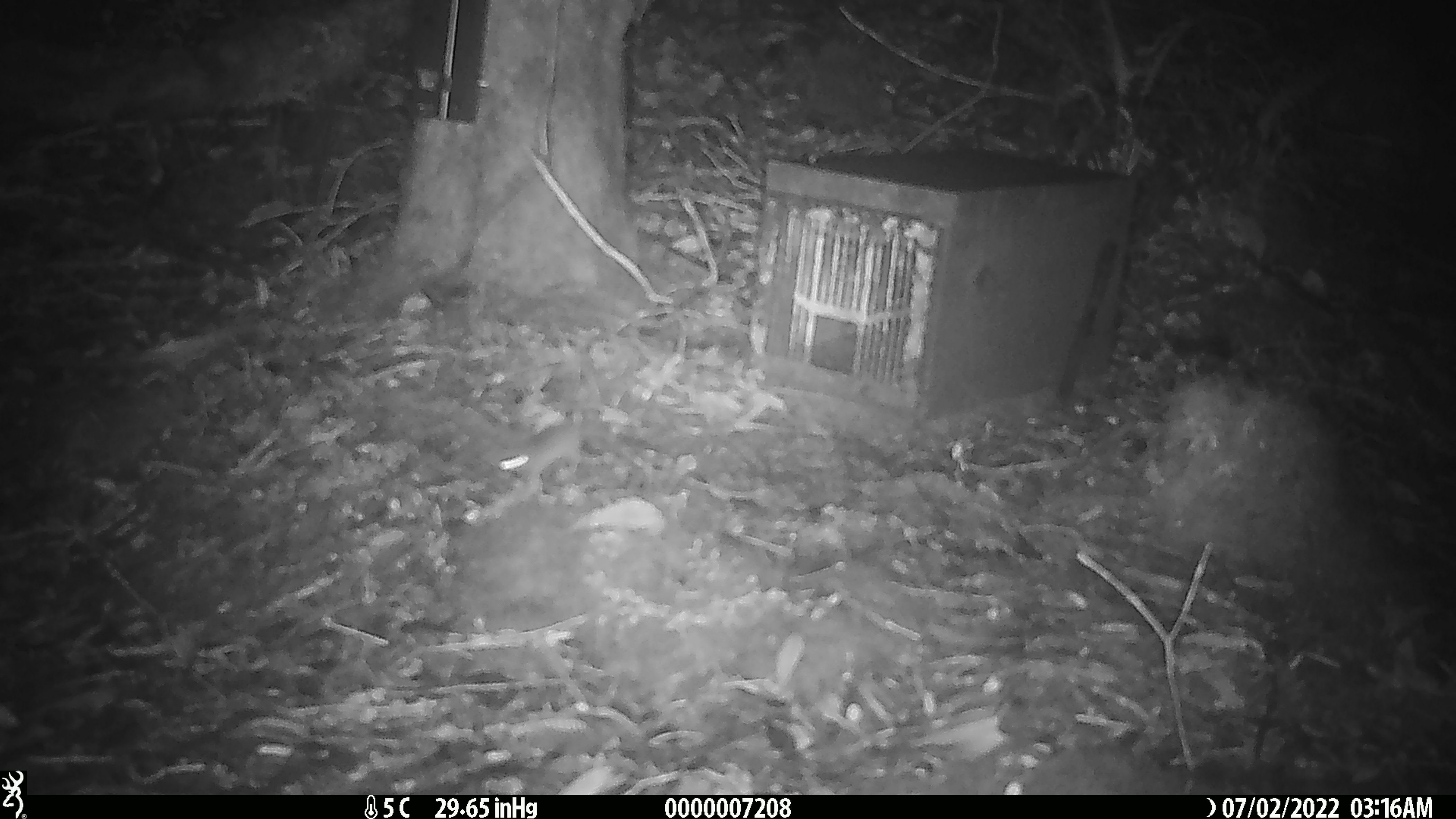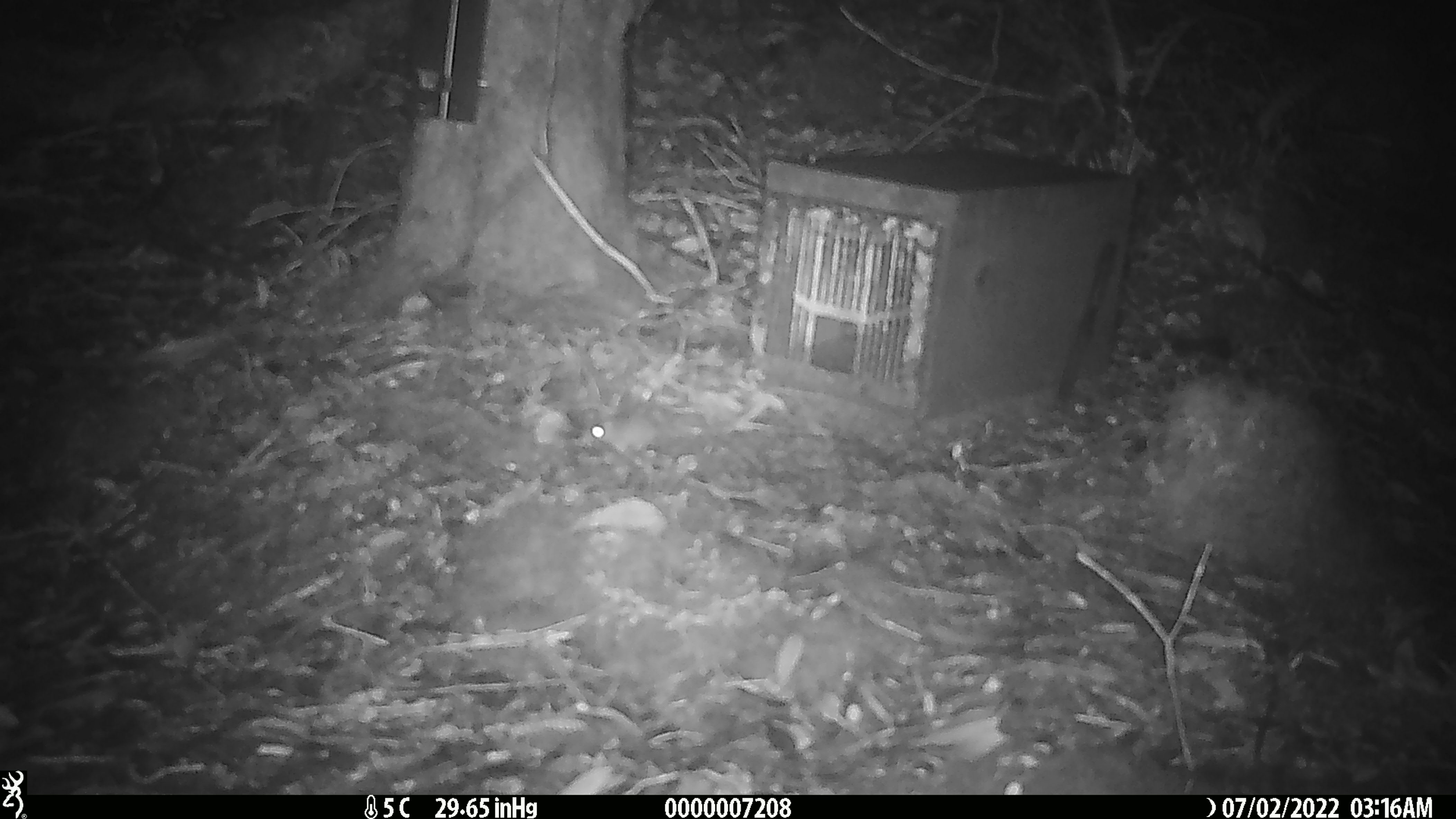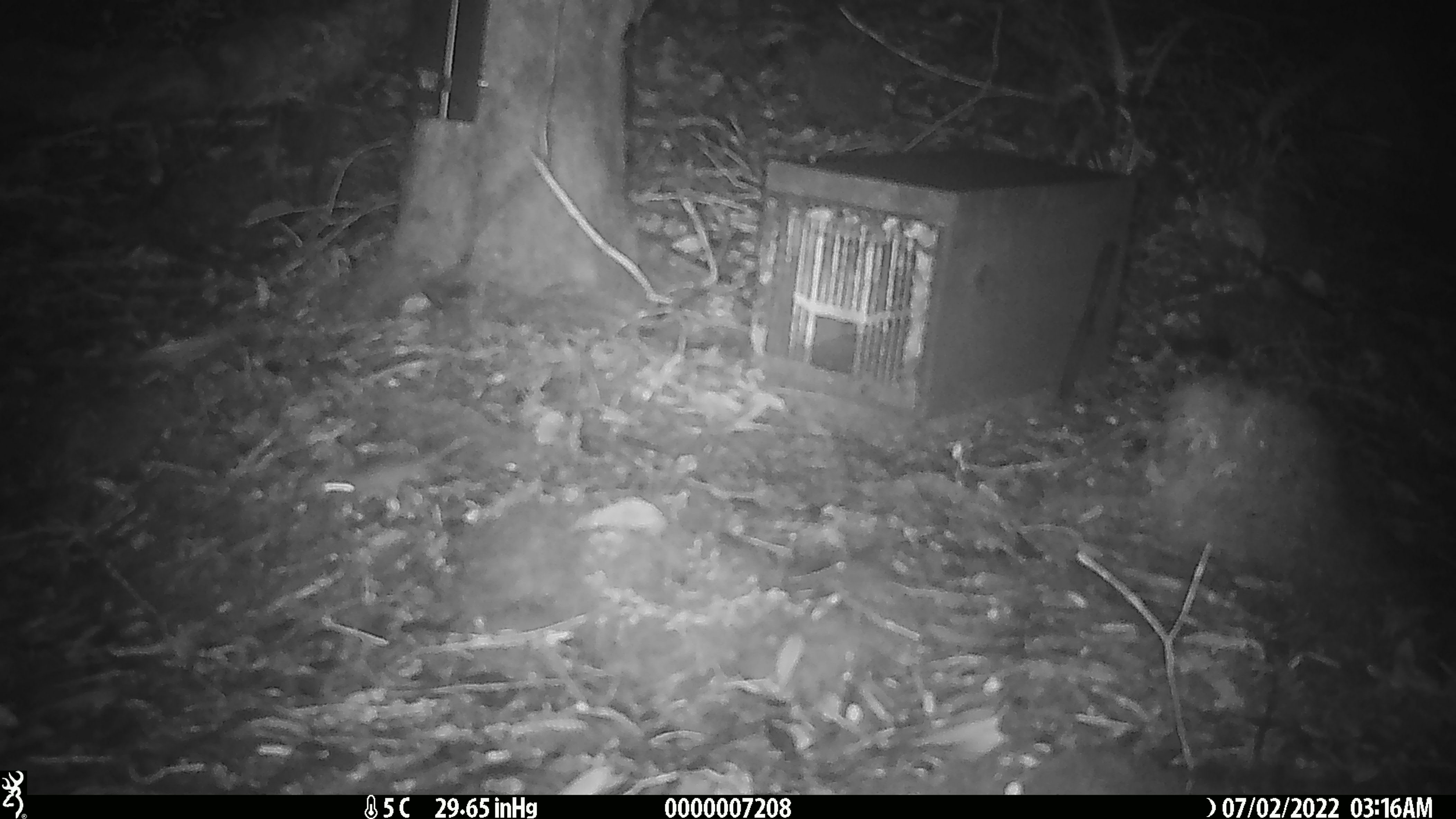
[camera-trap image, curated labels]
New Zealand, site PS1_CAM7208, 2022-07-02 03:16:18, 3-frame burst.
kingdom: Animalia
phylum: Chordata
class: Mammalia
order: Rodentia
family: Muridae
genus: Mus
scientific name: Mus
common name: mouse